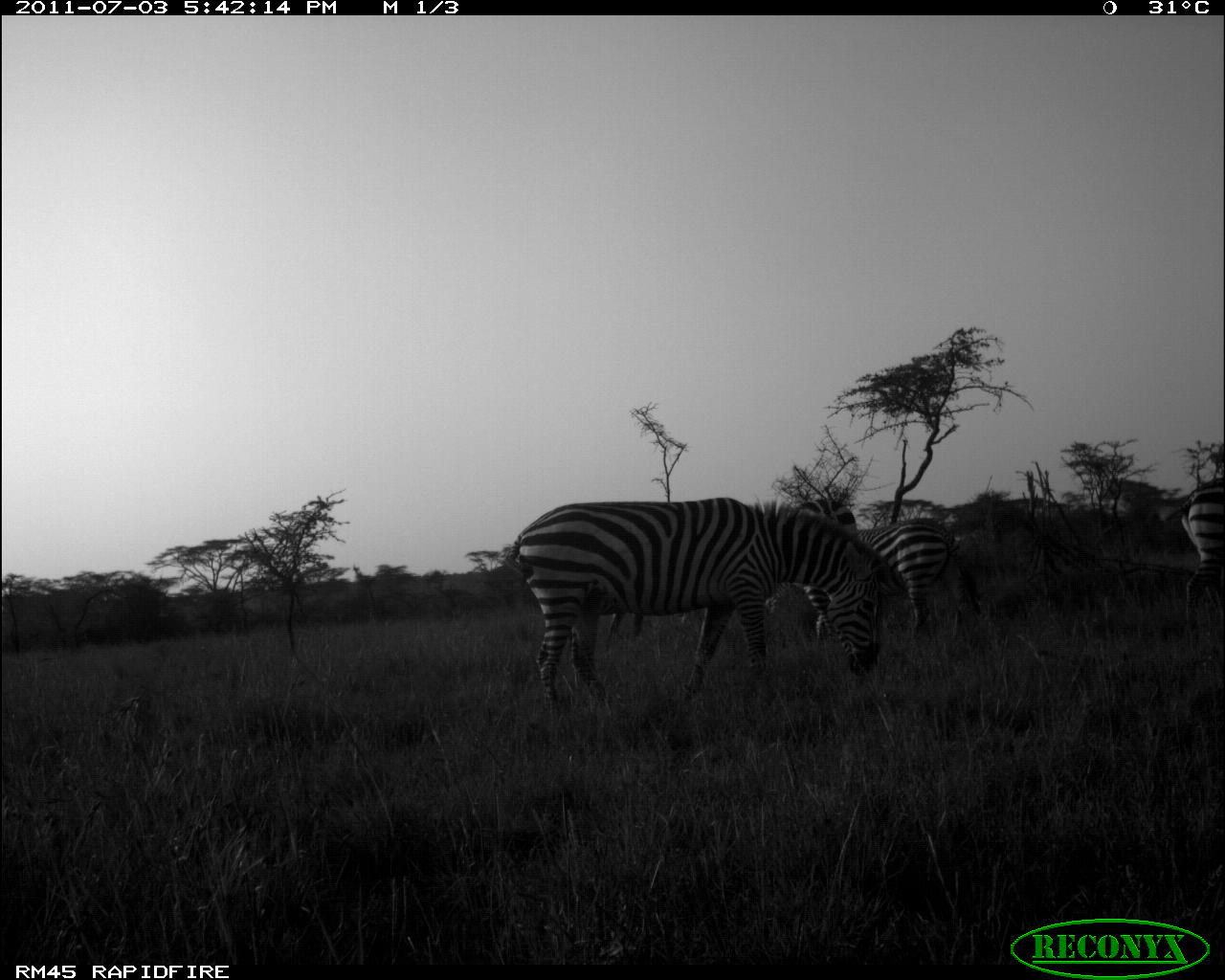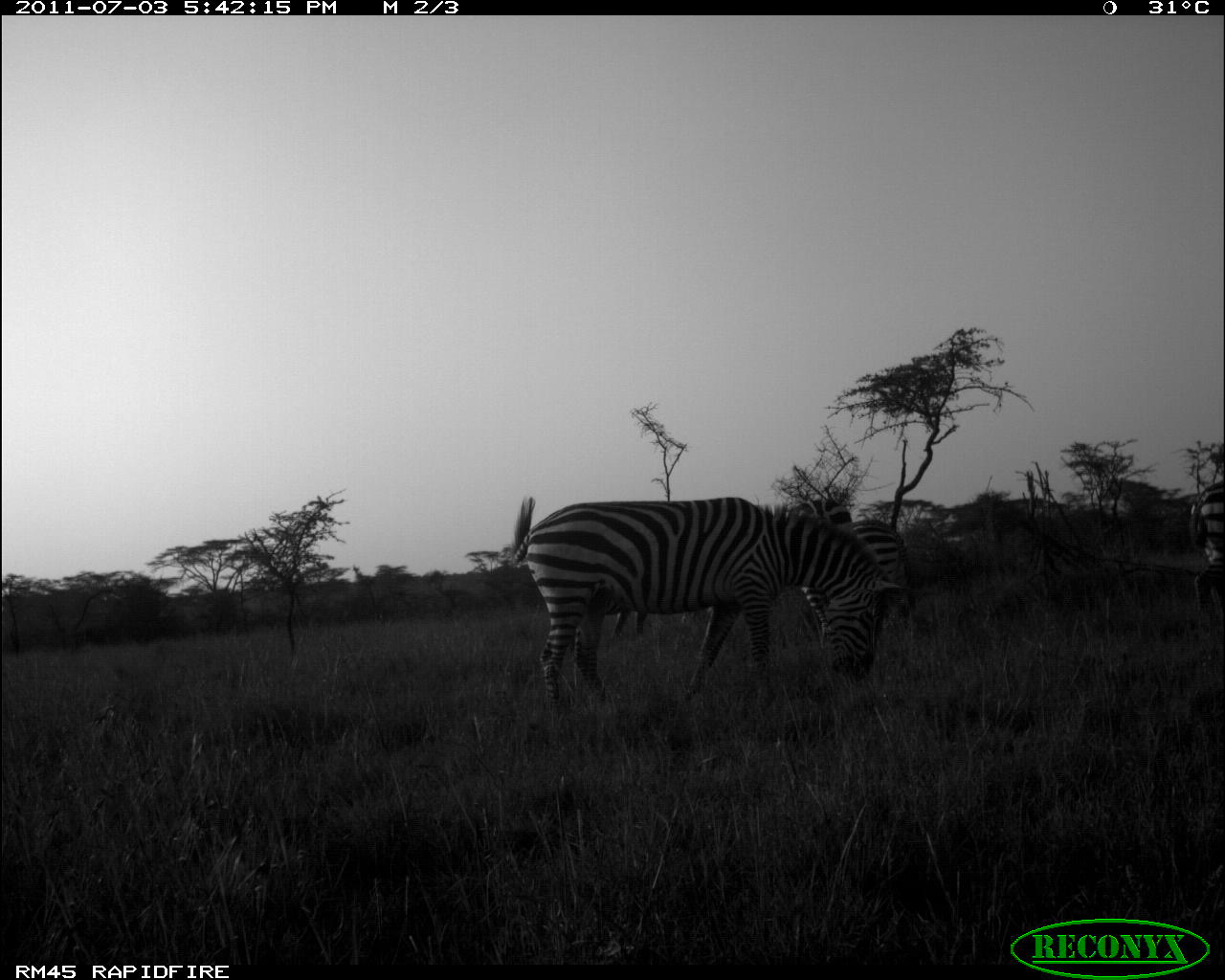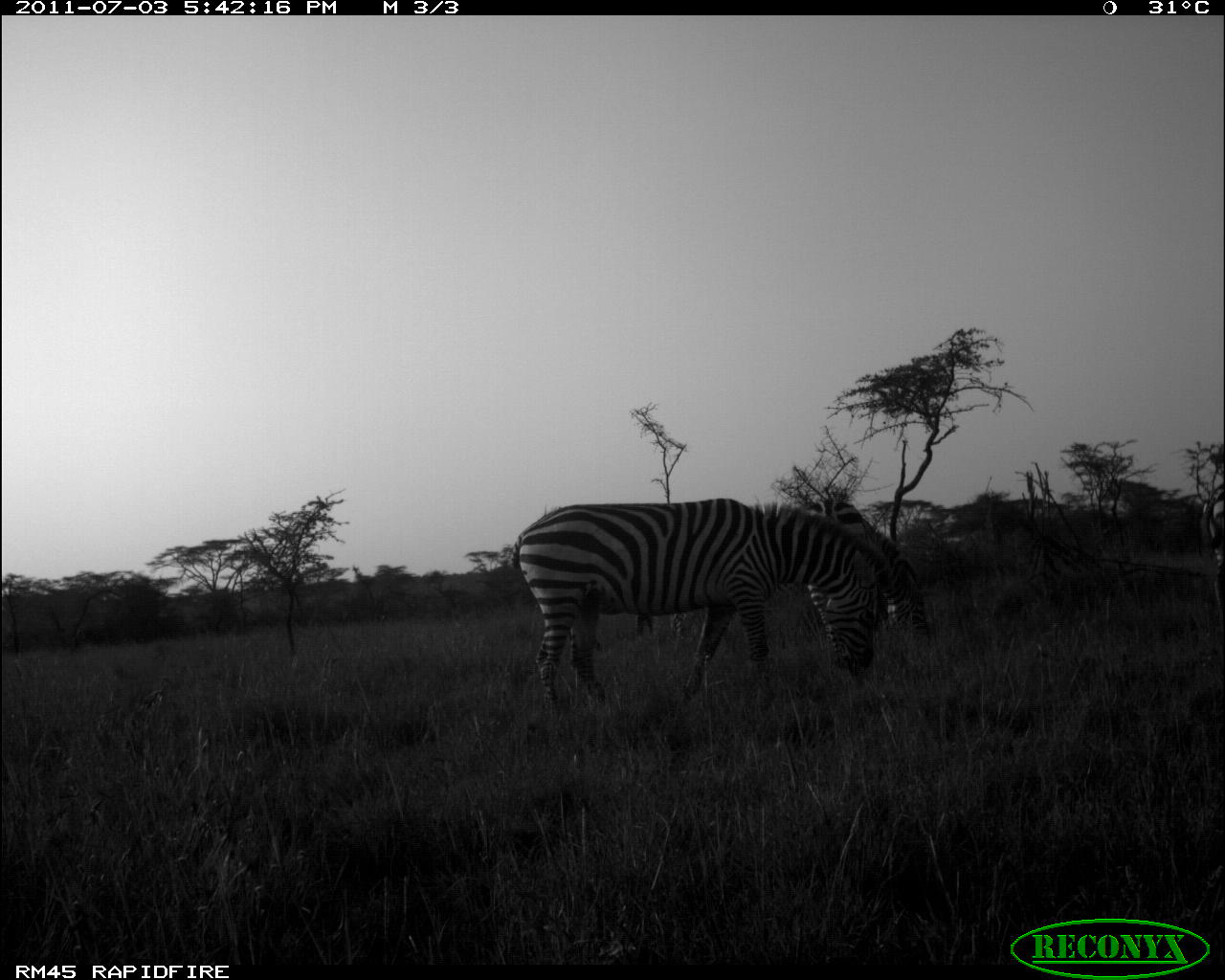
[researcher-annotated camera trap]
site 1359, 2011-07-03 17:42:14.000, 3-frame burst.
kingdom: Animalia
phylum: Chordata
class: Mammalia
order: Perissodactyla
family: Equidae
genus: Equus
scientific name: Equus quagga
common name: plains zebra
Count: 5.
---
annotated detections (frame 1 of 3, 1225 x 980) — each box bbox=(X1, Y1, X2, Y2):
equus quagga: bbox=(502, 496, 888, 713); bbox=(855, 513, 982, 635); bbox=(762, 497, 857, 640); bbox=(1158, 472, 1221, 641); bbox=(603, 611, 644, 654)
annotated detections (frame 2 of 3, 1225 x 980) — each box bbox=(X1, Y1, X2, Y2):
equus quagga: bbox=(510, 497, 899, 712); bbox=(798, 516, 914, 645); bbox=(1184, 476, 1220, 617); bbox=(611, 608, 691, 639); bbox=(796, 497, 853, 525)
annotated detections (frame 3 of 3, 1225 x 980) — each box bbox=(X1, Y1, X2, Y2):
equus quagga: bbox=(507, 498, 896, 714); bbox=(790, 493, 932, 638); bbox=(632, 608, 705, 659); bbox=(1196, 486, 1221, 613)